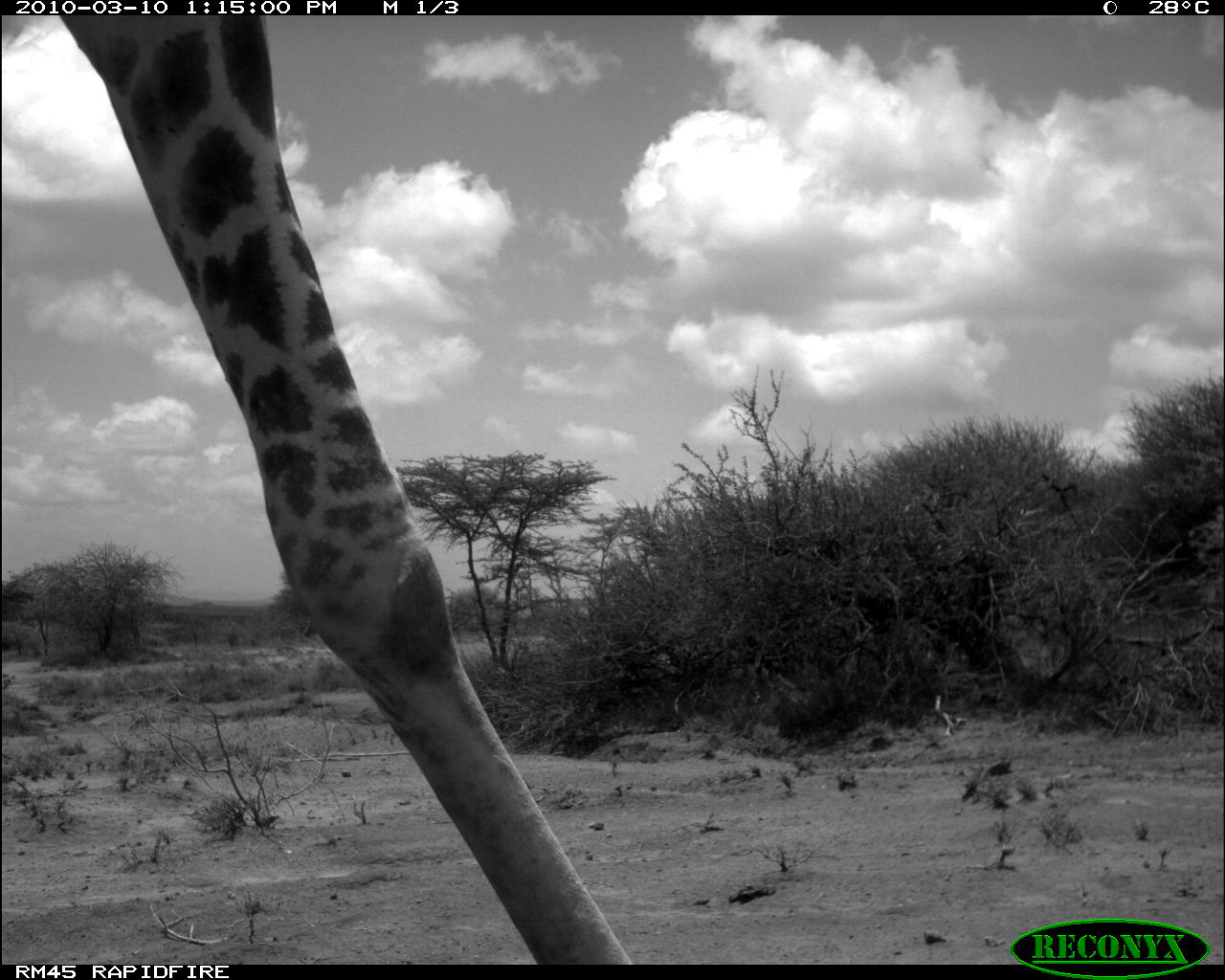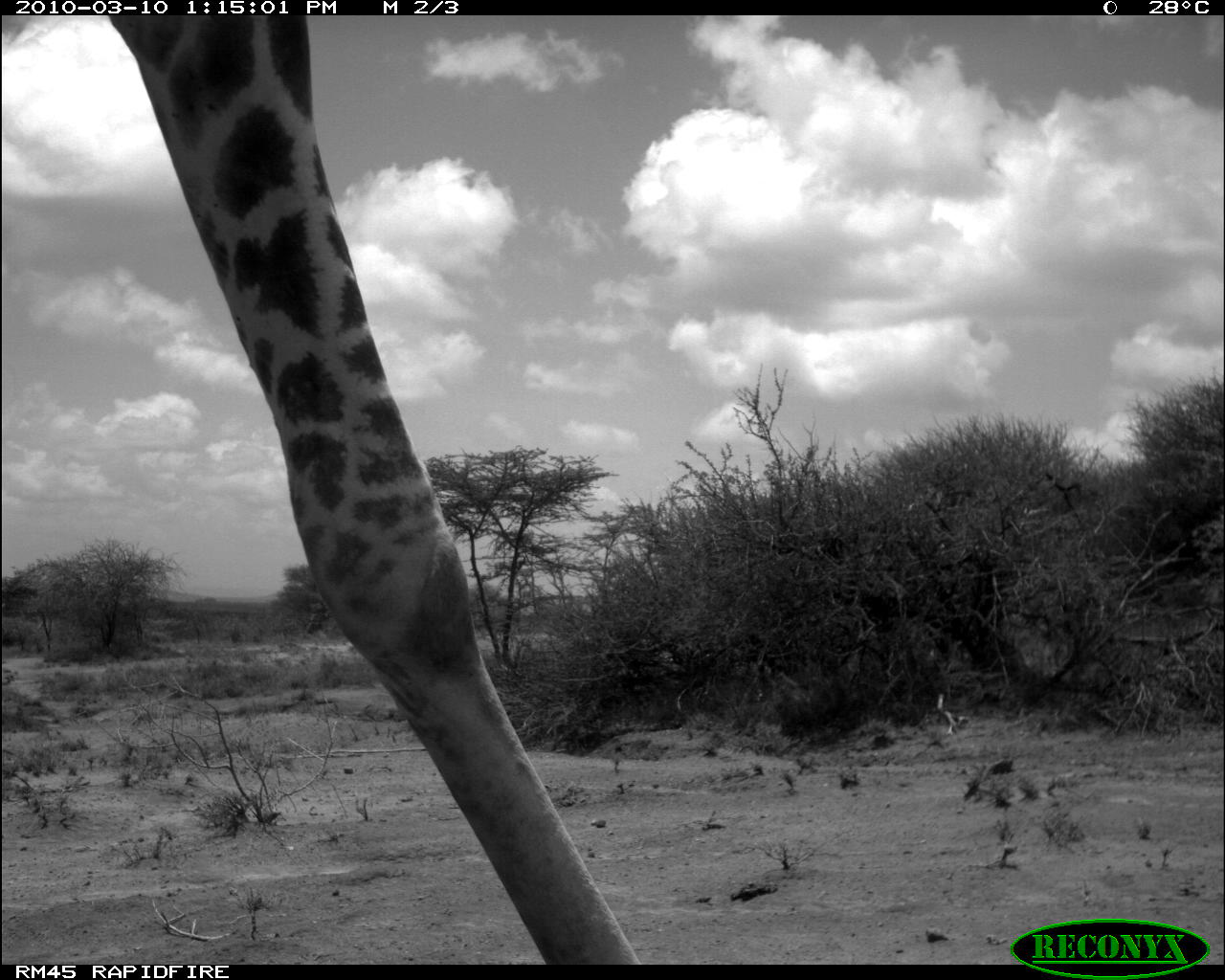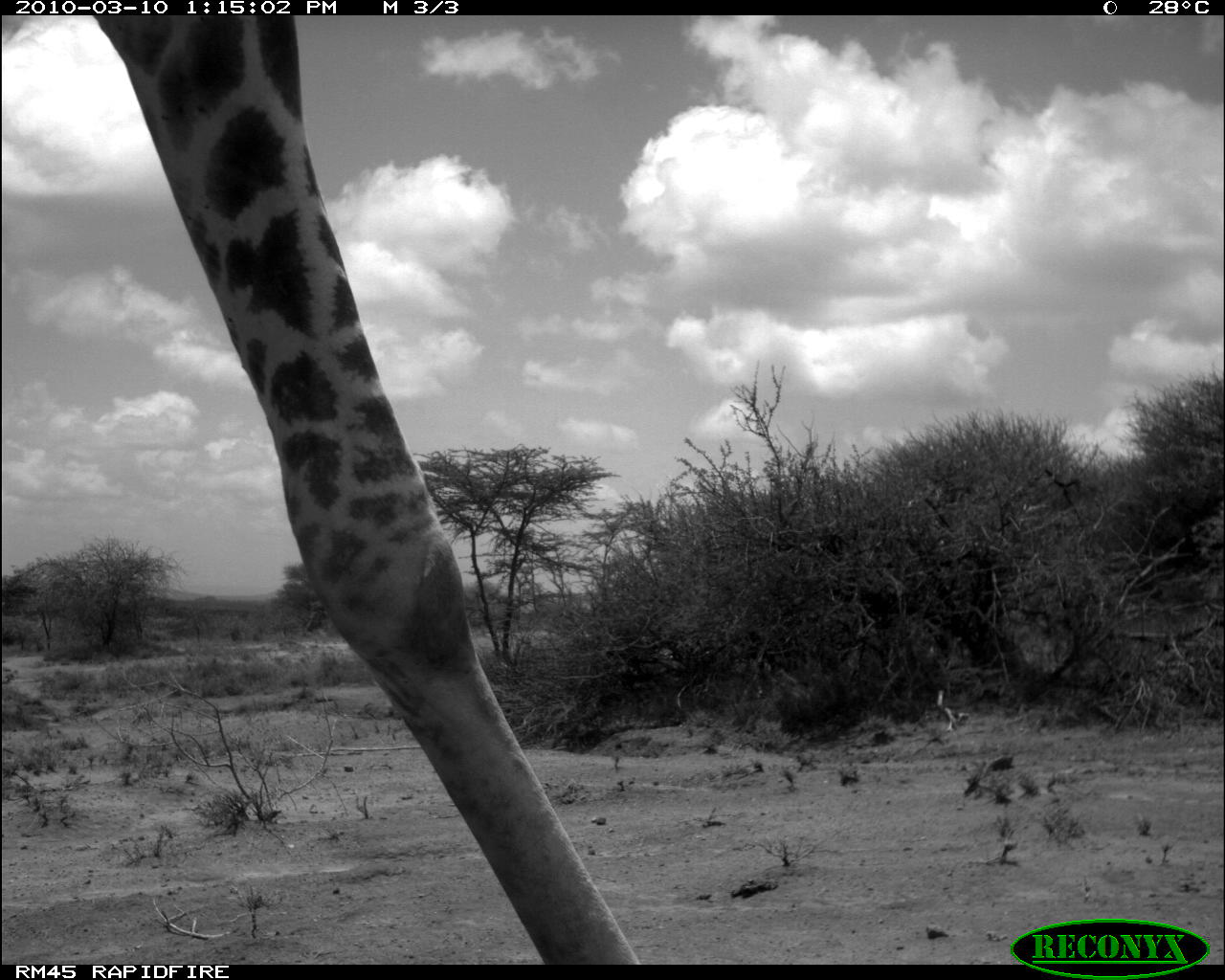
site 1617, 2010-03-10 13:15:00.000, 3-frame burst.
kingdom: Animalia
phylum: Chordata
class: Mammalia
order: Artiodactyla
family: Giraffidae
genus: Giraffa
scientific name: Giraffa camelopardalis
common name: giraffe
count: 1